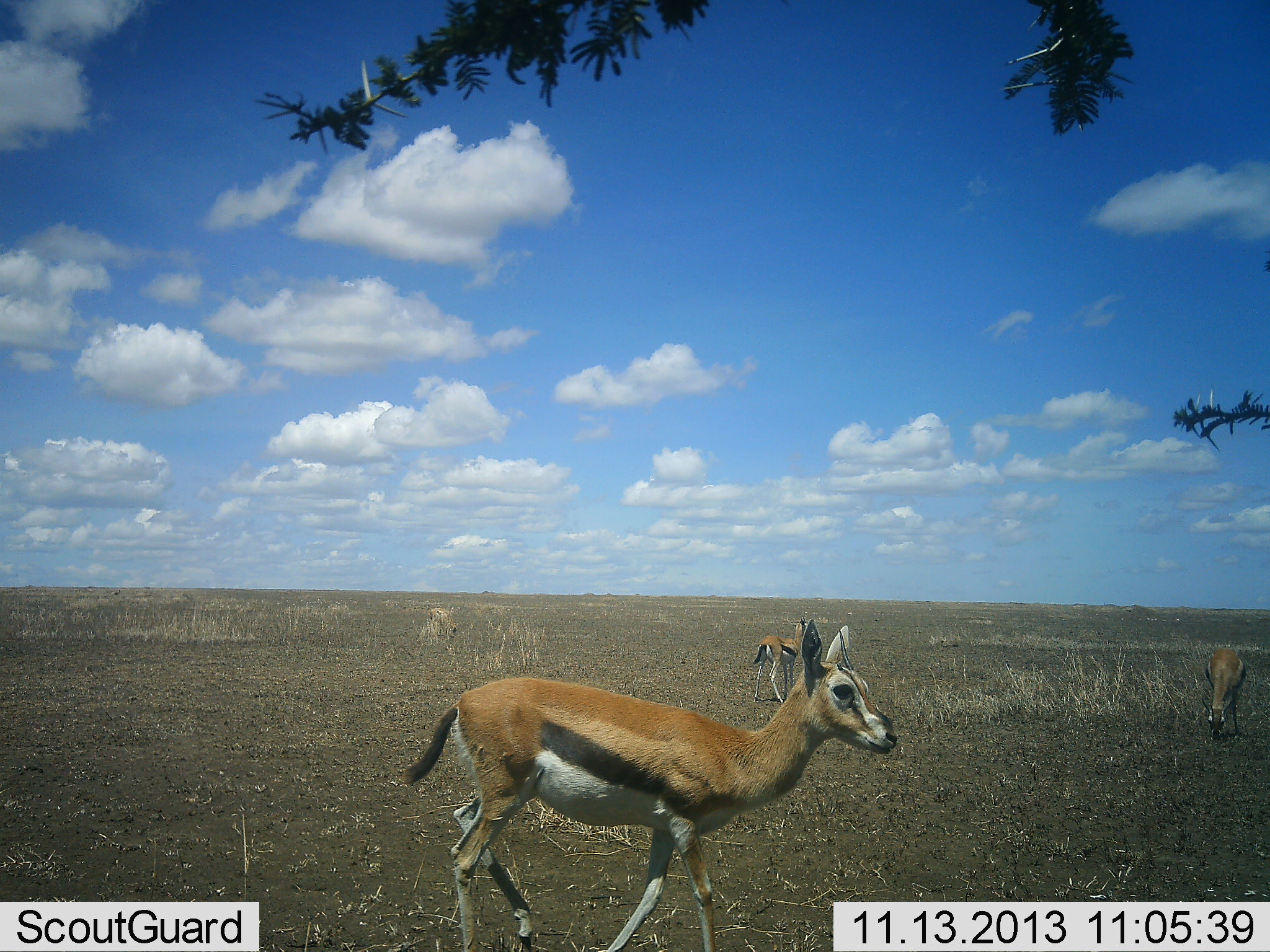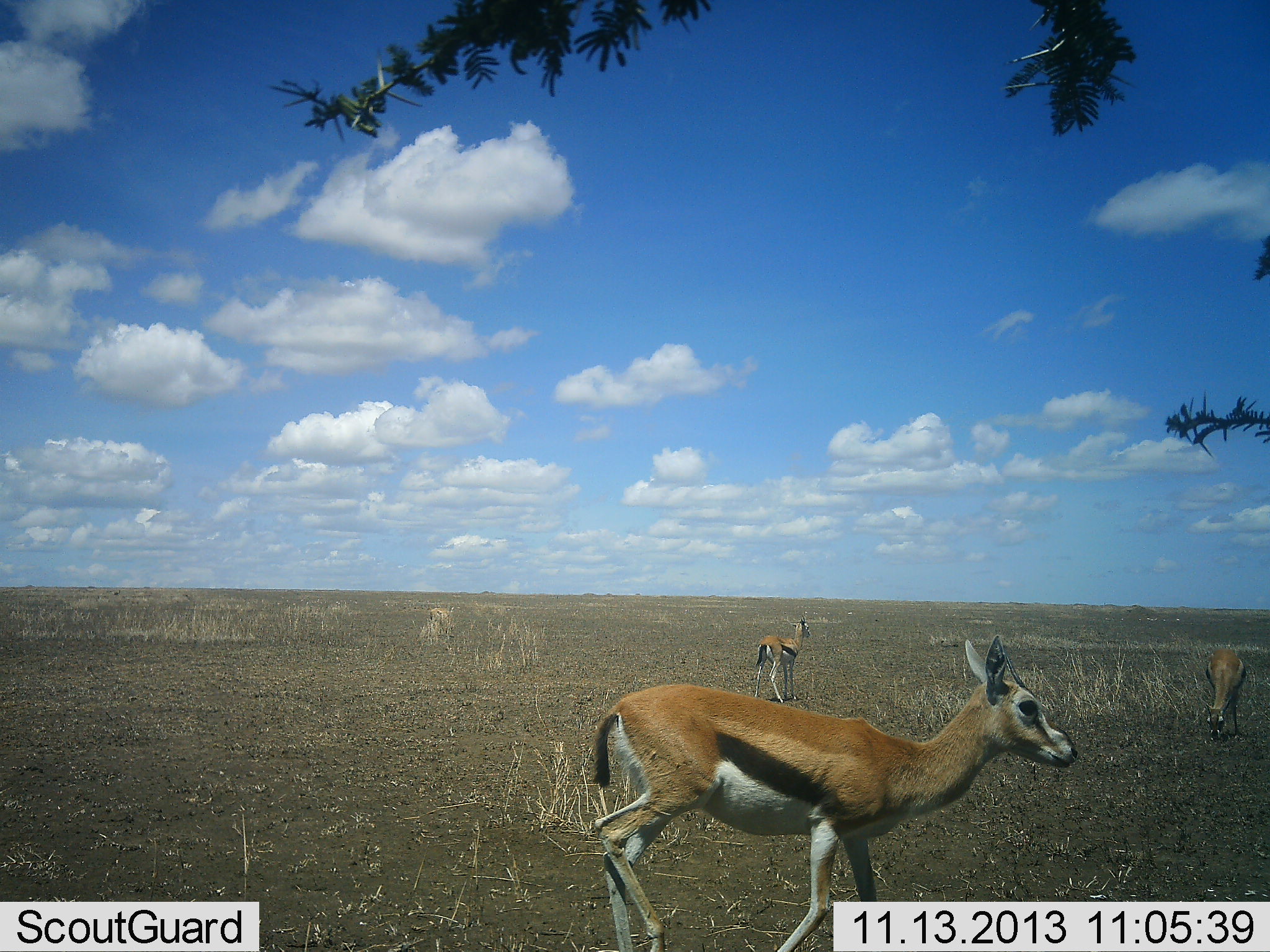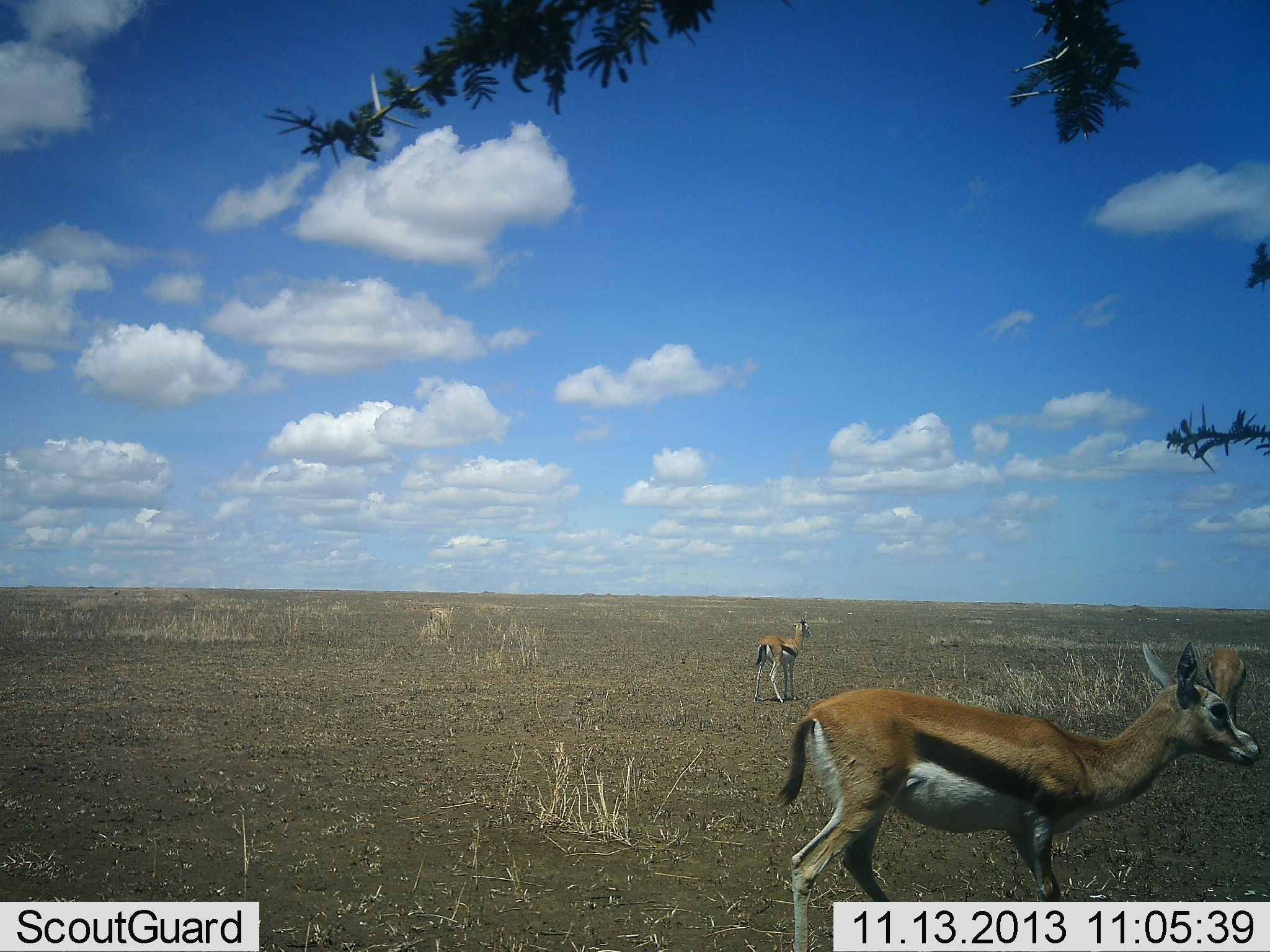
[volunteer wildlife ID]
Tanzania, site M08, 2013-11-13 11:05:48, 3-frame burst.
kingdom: Animalia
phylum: Chordata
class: Mammalia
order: Artiodactyla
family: Bovidae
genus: Eudorcas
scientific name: Eudorcas thomsonii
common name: thomson's gazelle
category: gazellethomsons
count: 3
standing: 68%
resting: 11%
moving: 68%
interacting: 0%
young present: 0%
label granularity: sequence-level